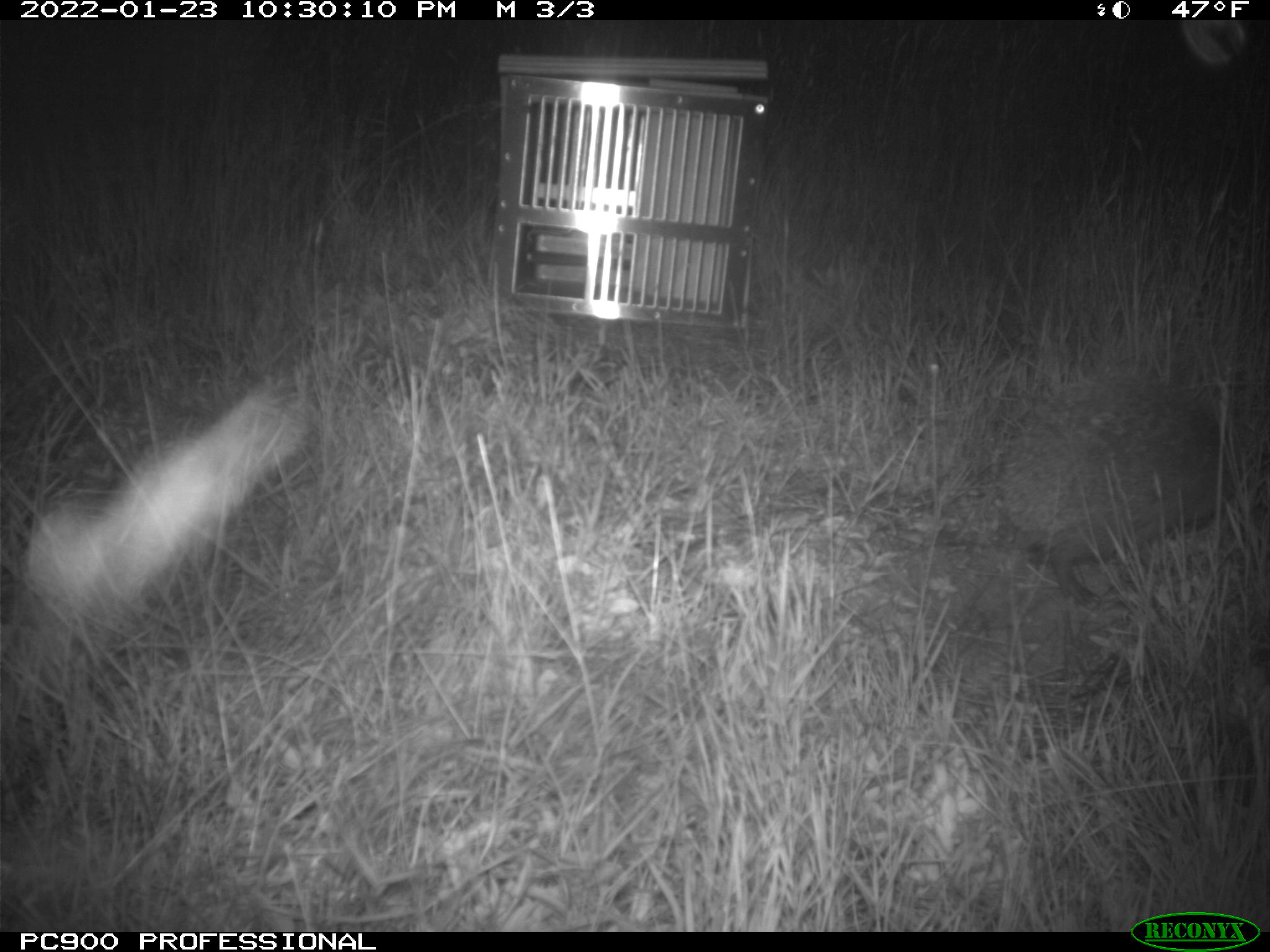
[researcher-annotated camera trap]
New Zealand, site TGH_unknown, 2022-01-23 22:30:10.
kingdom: Animalia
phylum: Chordata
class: Mammalia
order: Eulipotyphla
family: Erinaceidae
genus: Erinaceus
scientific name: Erinaceus europaeus europaeus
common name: european hedgehog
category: hedgehog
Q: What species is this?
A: Hedgehog (european hedgehog) (Erinaceus europaeus europaeus).